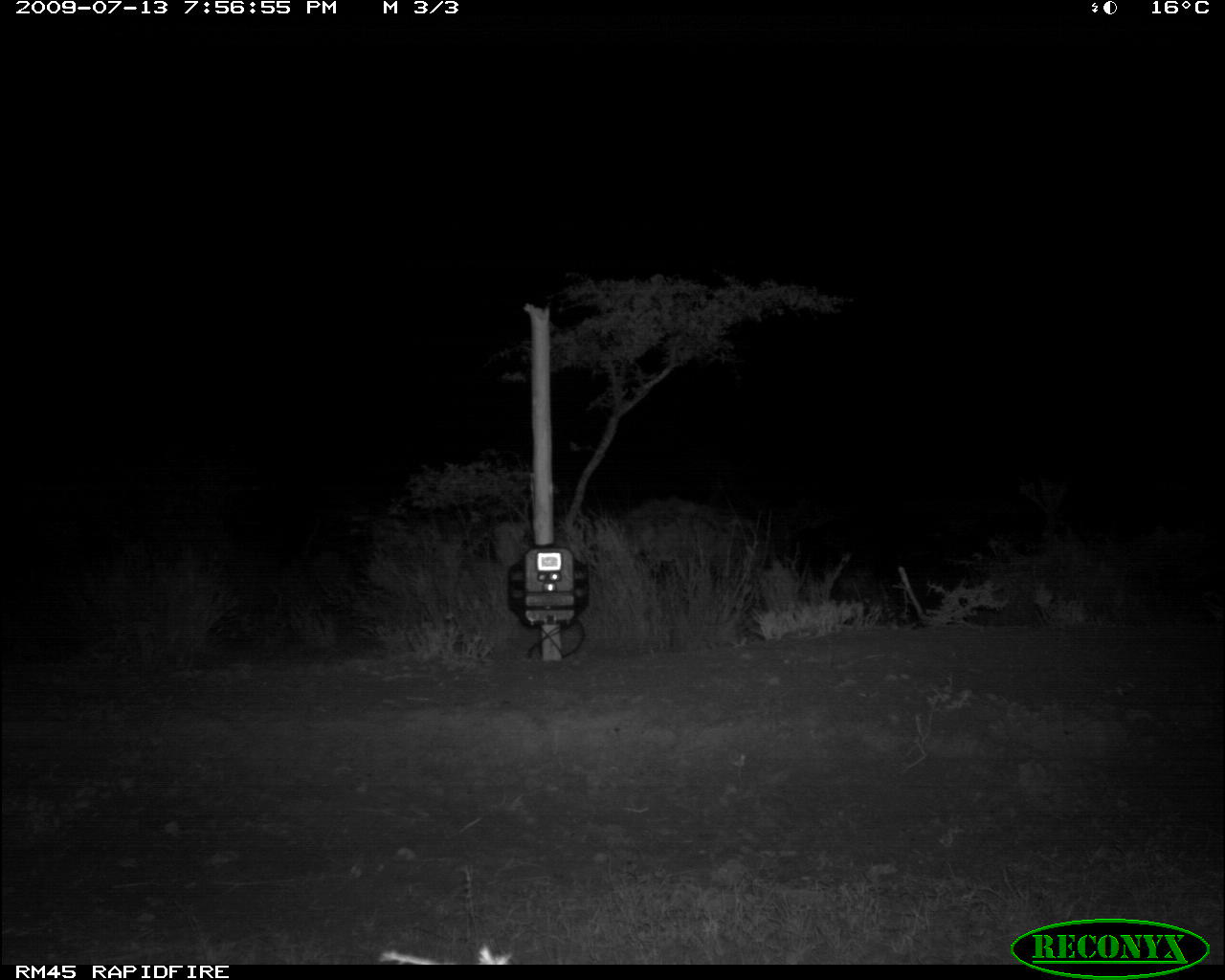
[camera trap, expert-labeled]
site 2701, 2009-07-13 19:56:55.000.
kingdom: Animalia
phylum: Chordata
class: Mammalia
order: Carnivora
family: Hyaenidae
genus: Crocuta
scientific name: Crocuta crocuta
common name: spotted hyena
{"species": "Crocuta crocuta (spotted hyena)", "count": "1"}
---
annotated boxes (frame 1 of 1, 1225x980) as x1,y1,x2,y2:
crocuta crocuta: 610,496,780,604